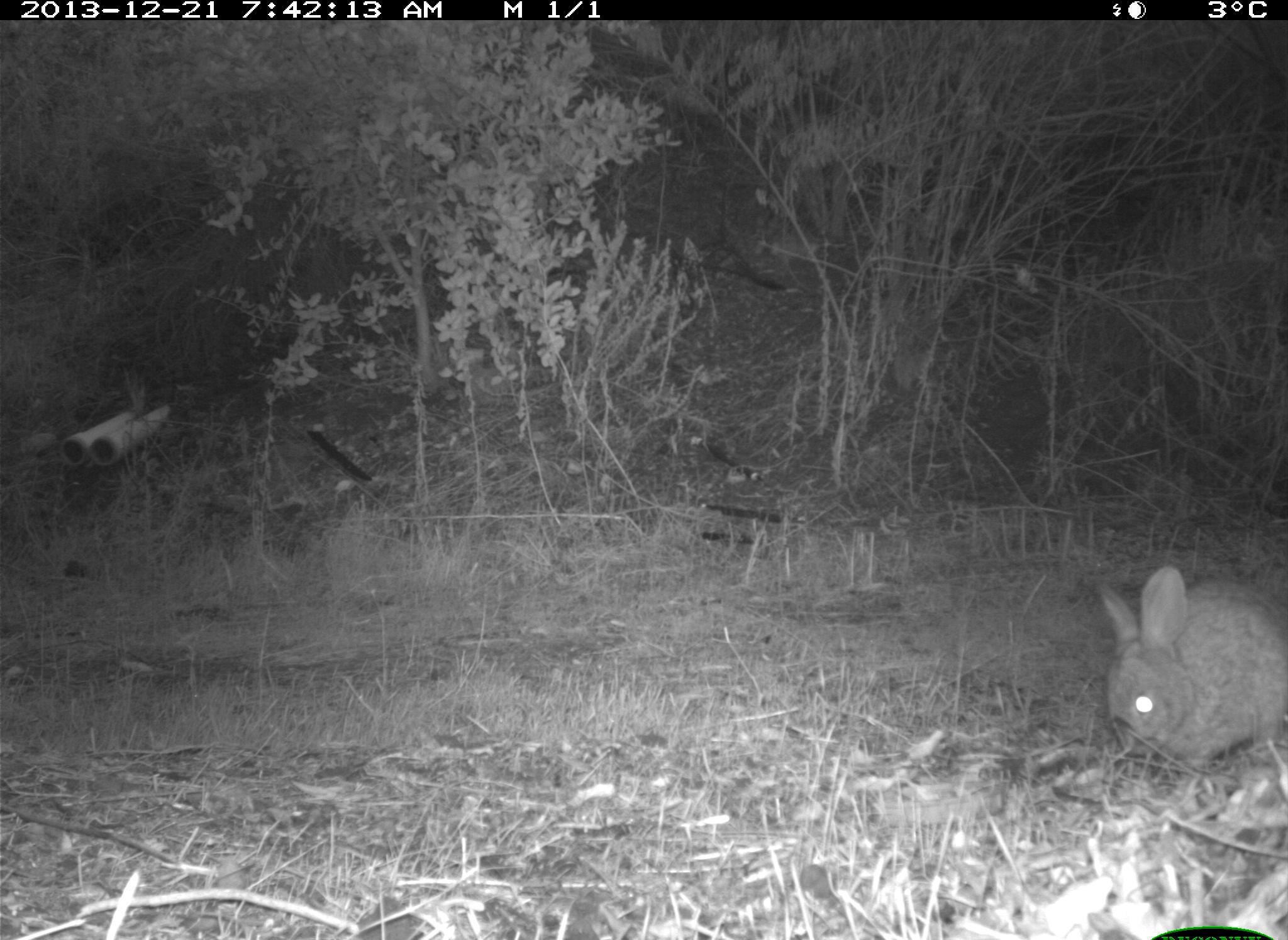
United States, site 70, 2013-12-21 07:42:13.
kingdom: Animalia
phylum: Chordata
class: Mammalia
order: Lagomorpha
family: Leporidae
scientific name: Leporidae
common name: rabbits and hares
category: rabbit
Rabbit (rabbits and hares) (Leporidae).